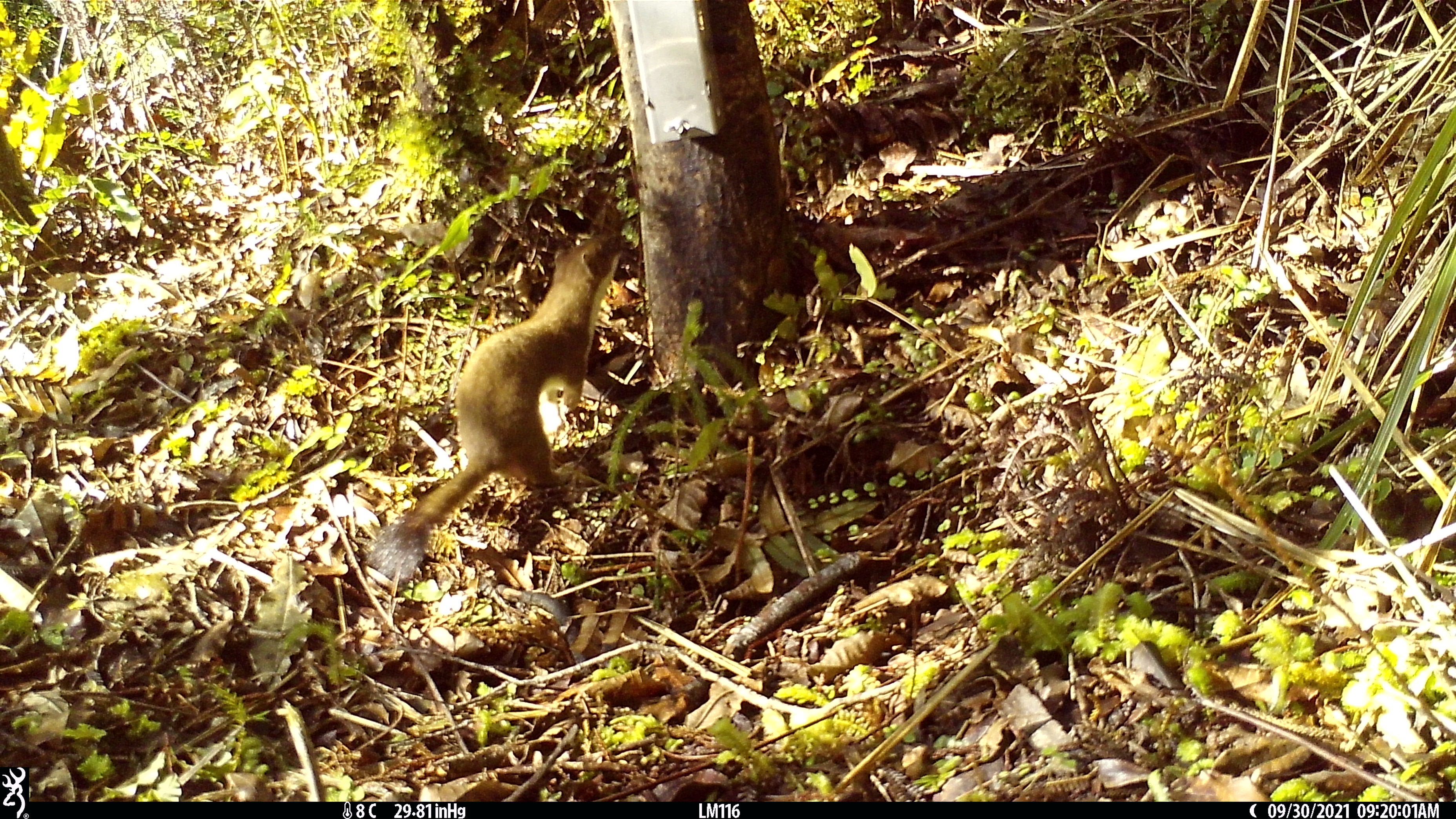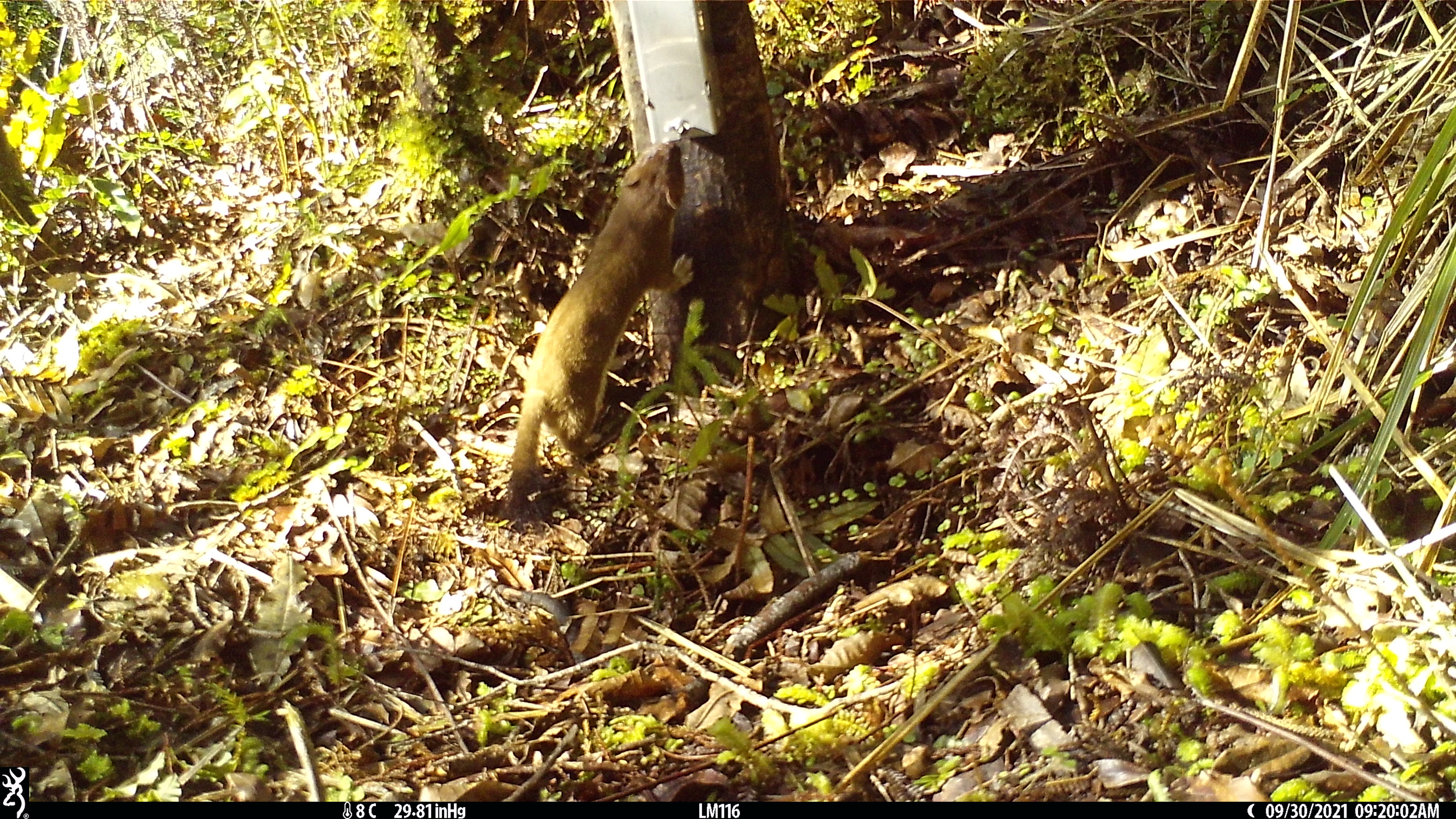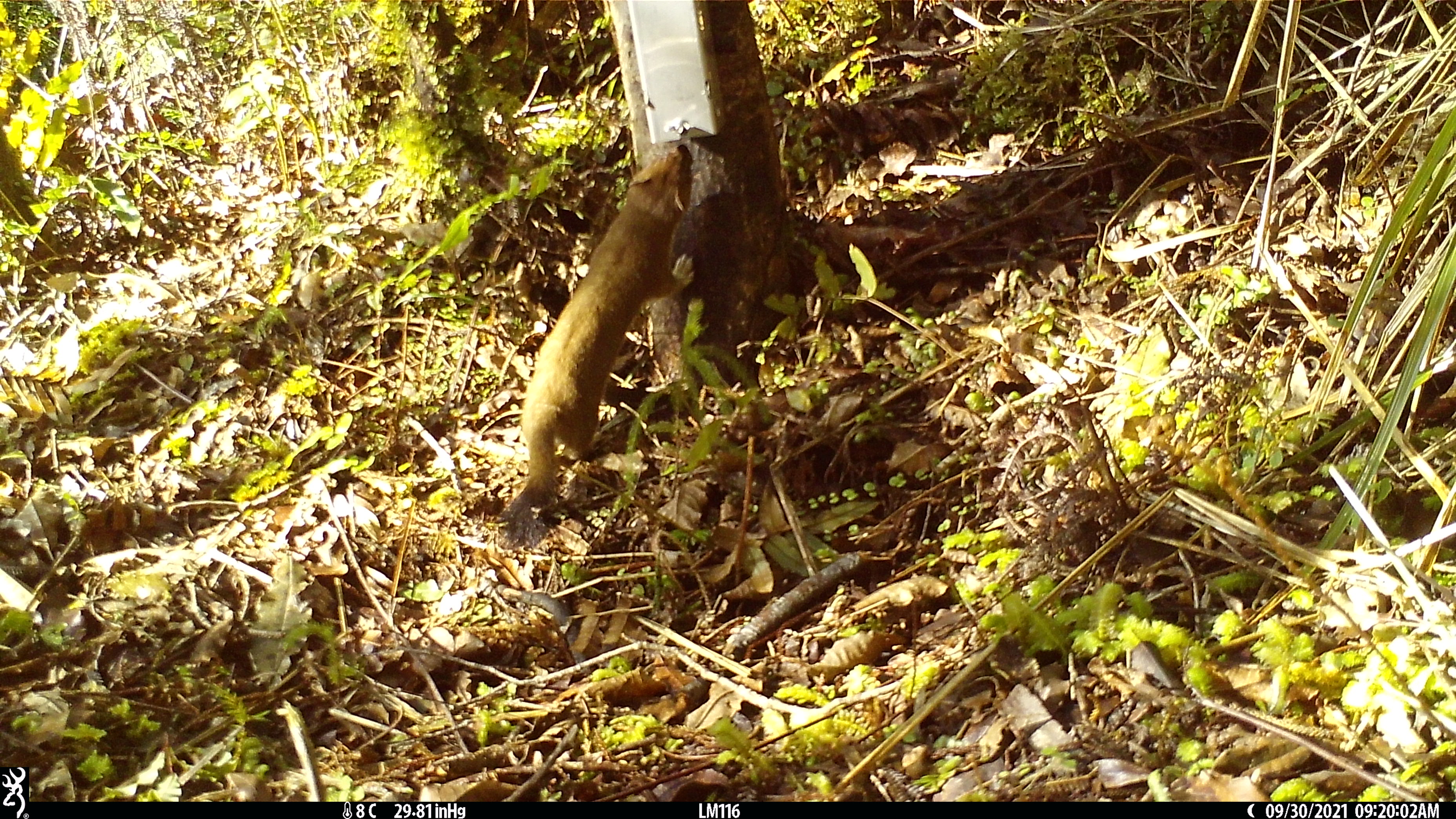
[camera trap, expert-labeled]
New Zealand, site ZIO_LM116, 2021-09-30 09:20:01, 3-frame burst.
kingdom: Animalia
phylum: Chordata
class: Mammalia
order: Carnivora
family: Mustelidae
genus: Mustela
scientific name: Mustela erminea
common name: stoat